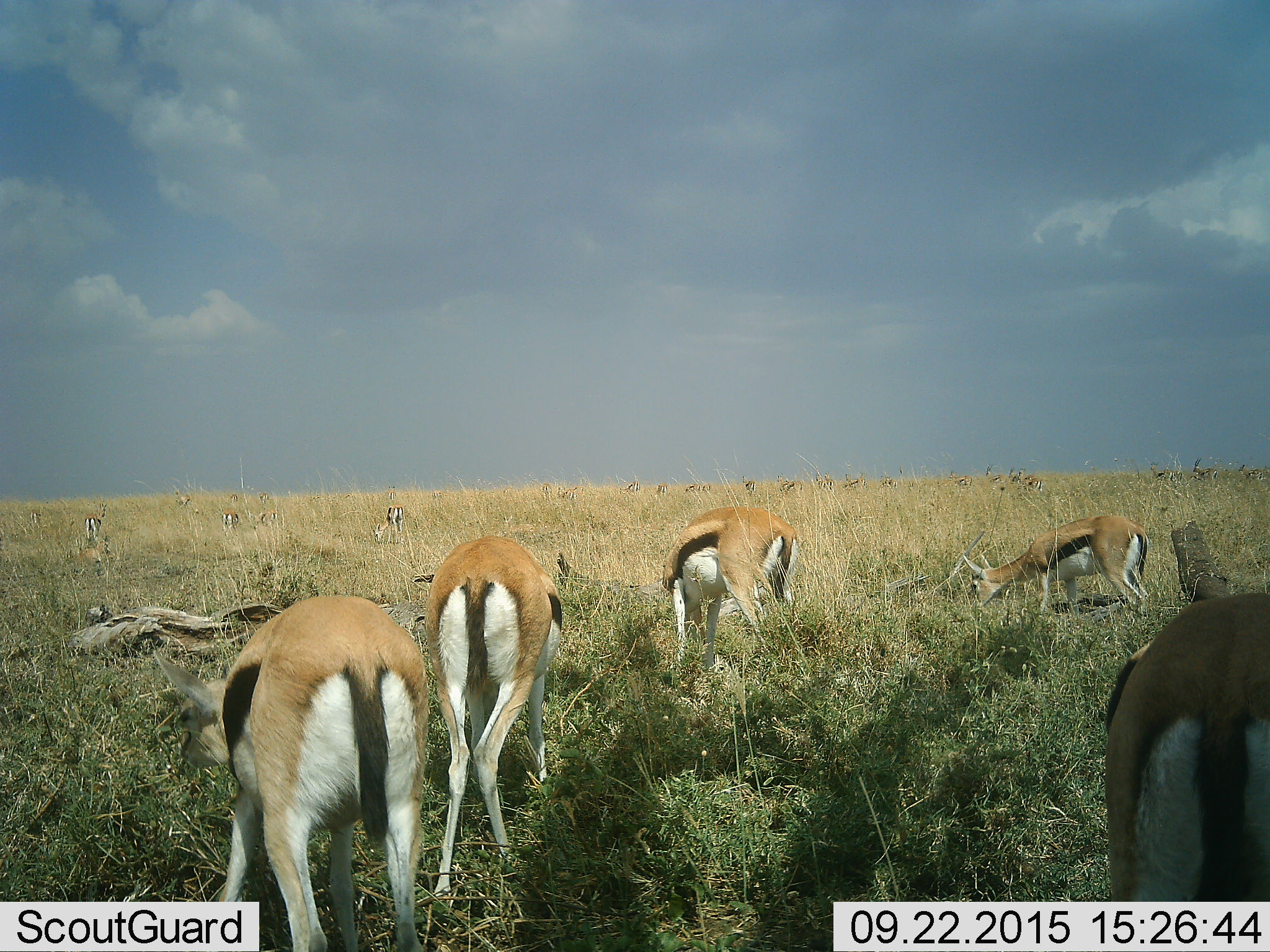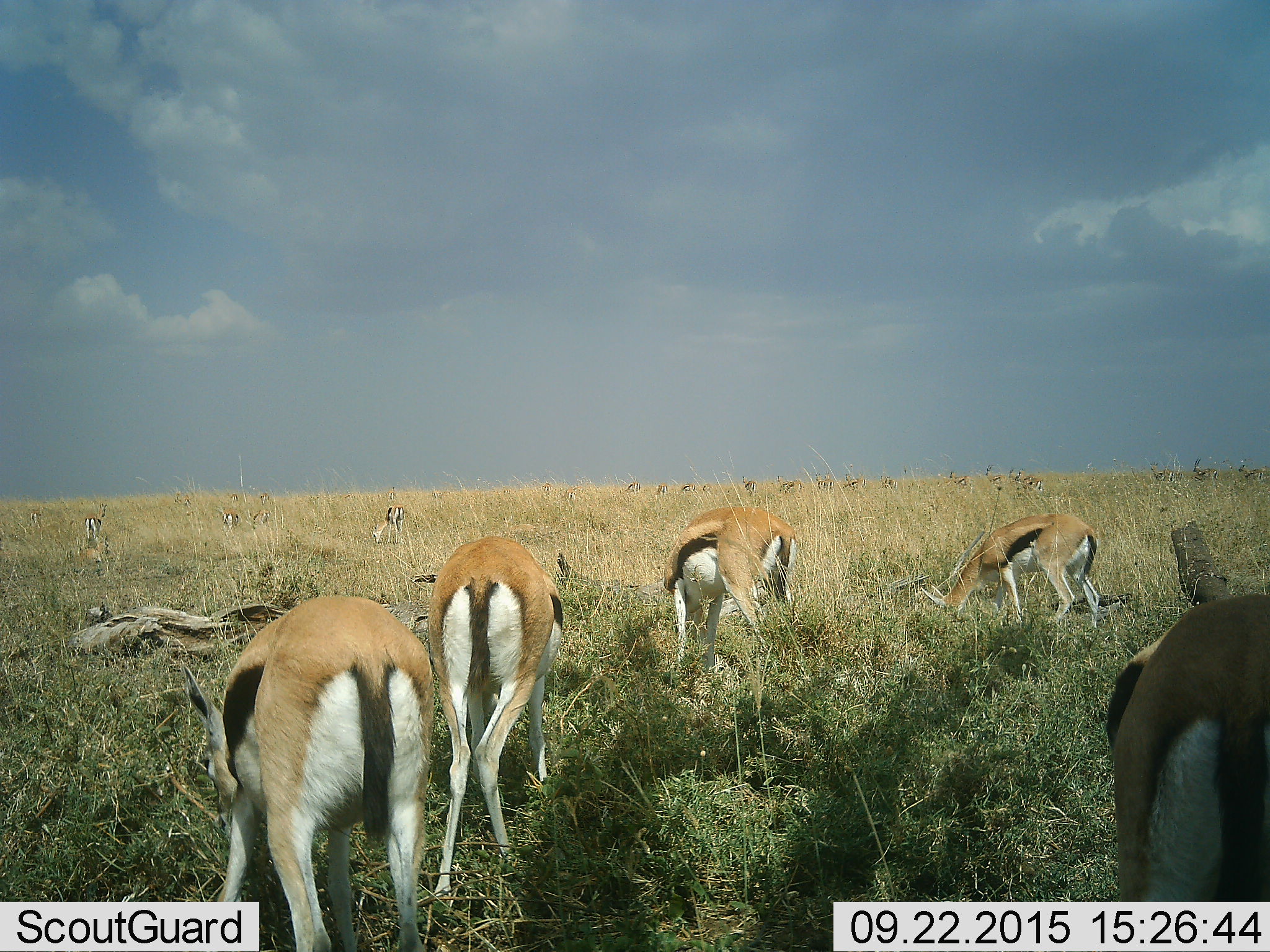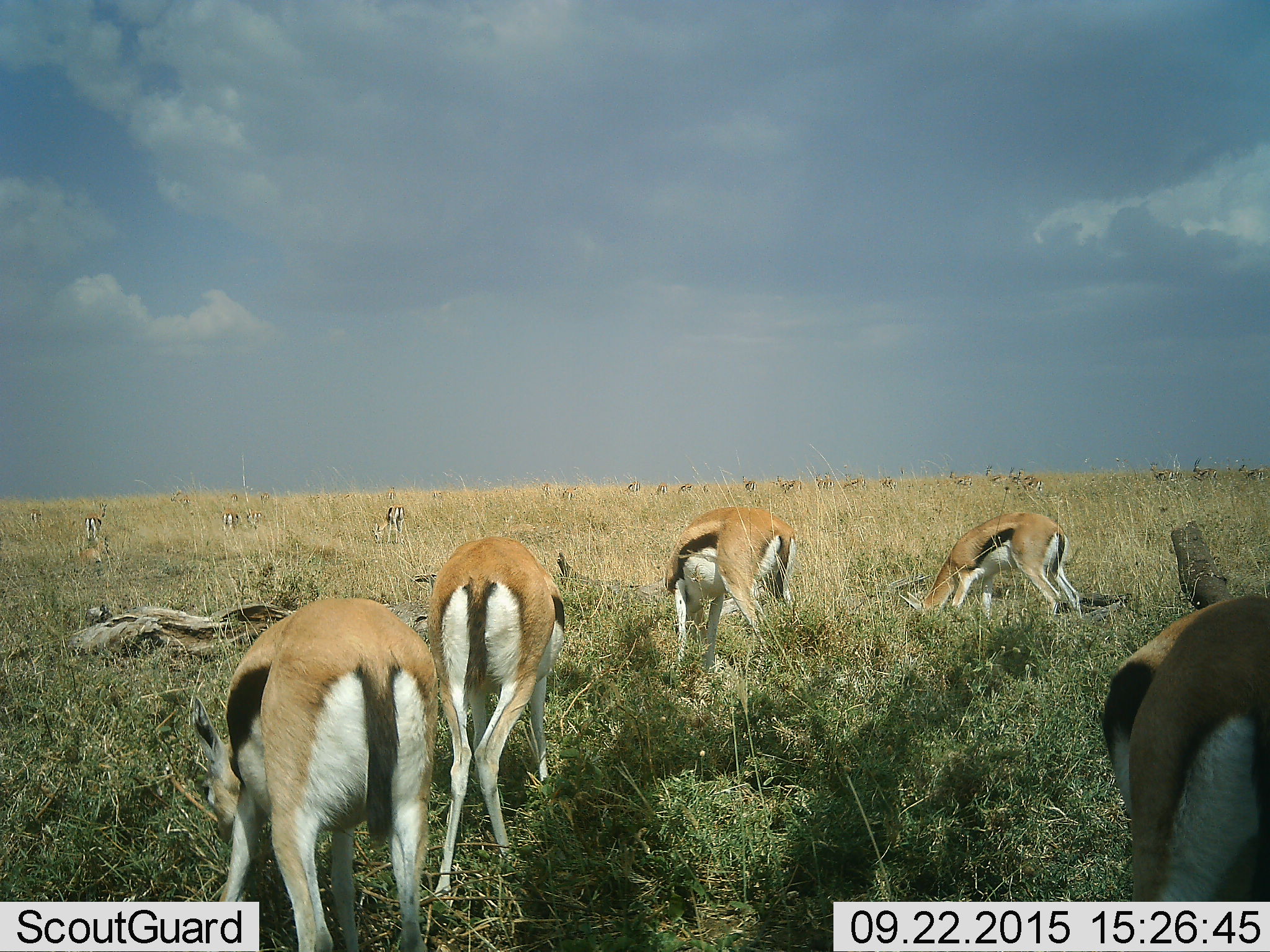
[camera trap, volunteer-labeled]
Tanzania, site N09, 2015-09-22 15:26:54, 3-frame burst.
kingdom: Animalia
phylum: Chordata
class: Mammalia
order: Artiodactyla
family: Bovidae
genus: Eudorcas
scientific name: Eudorcas thomsonii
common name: thomson's gazelle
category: gazellethomsons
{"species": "gazellethomsons (thomson's gazelle) (Eudorcas thomsonii)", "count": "11-50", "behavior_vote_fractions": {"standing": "56%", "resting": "11%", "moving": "11%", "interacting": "0%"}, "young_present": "22%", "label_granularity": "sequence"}